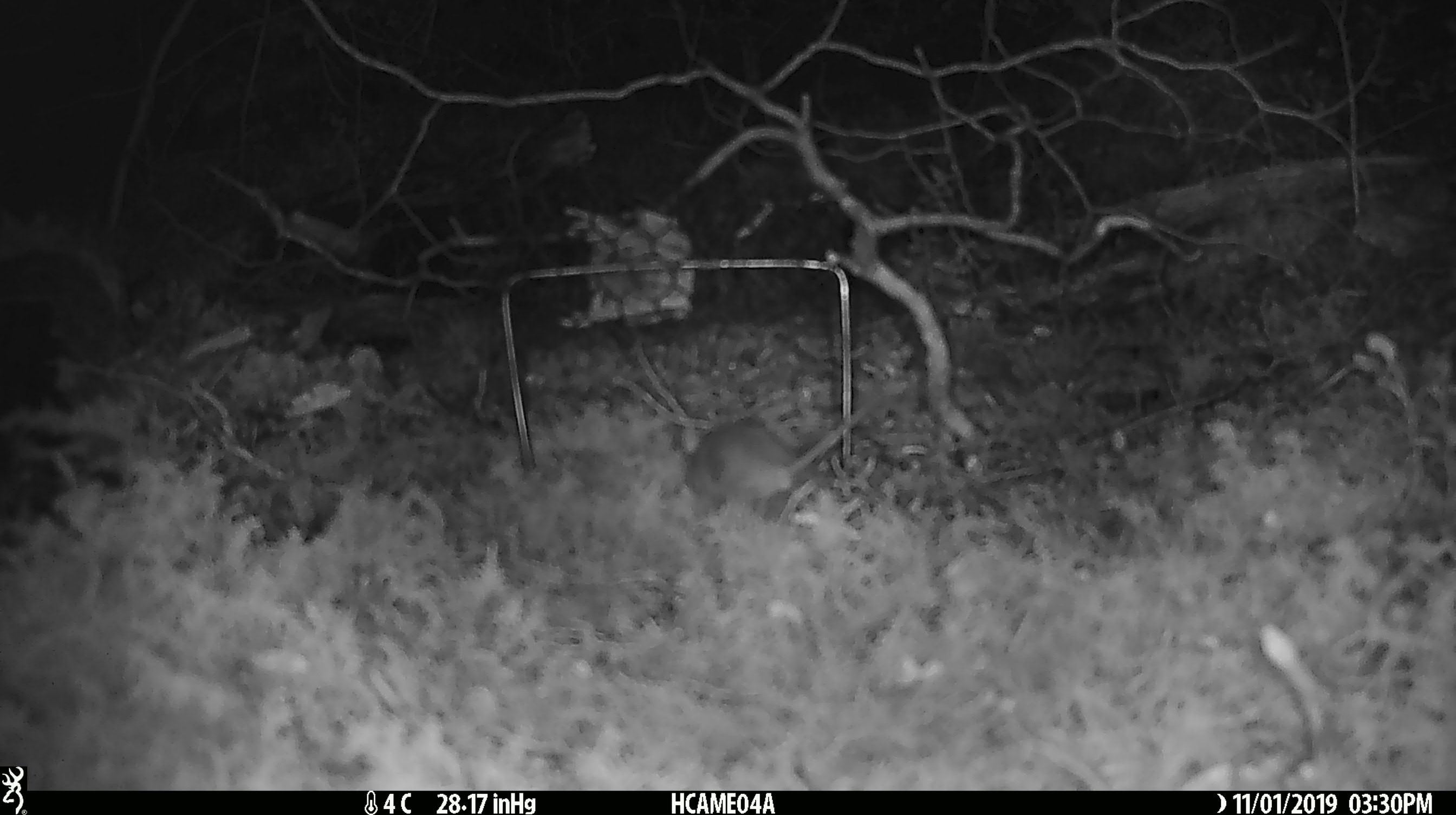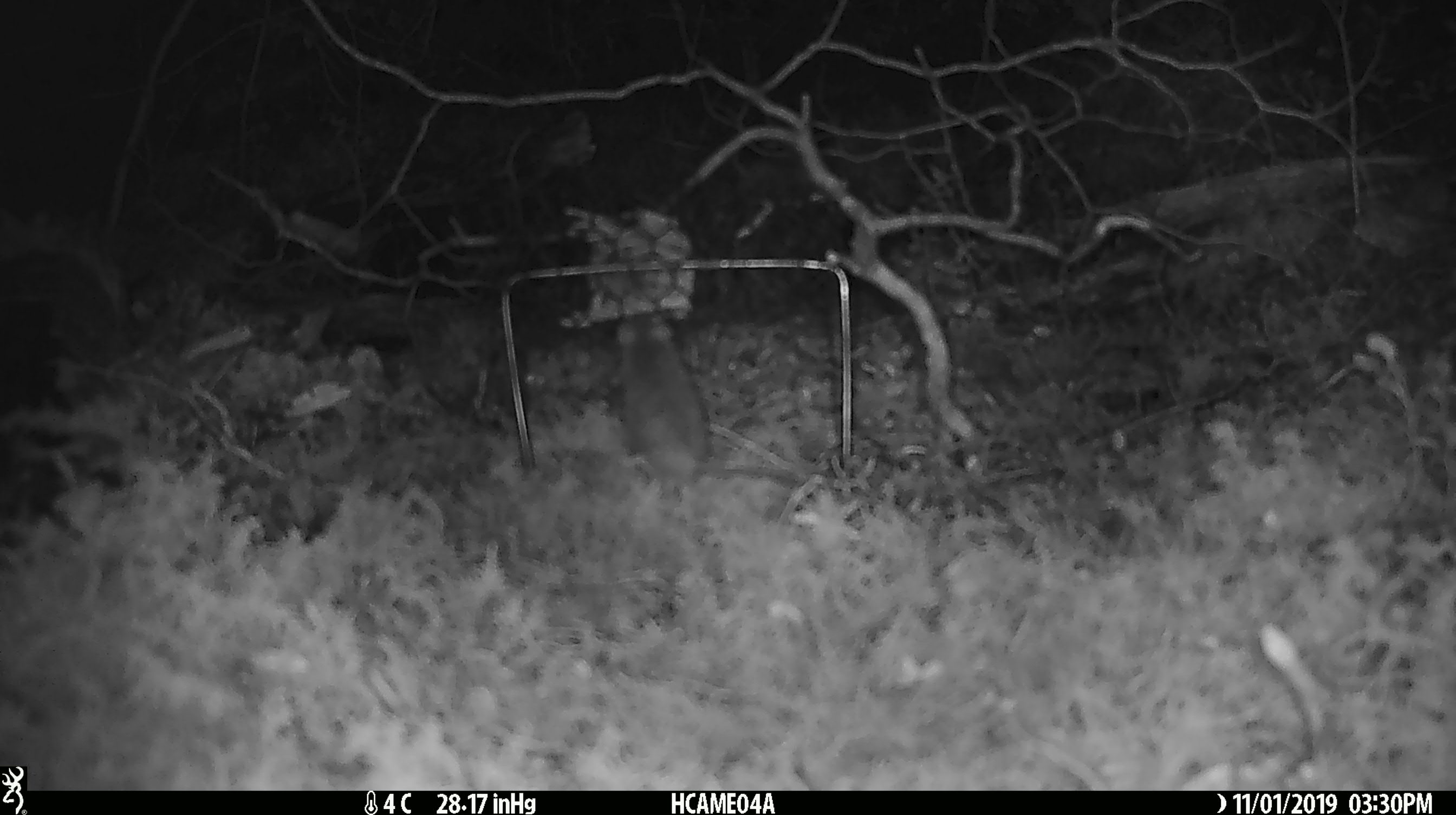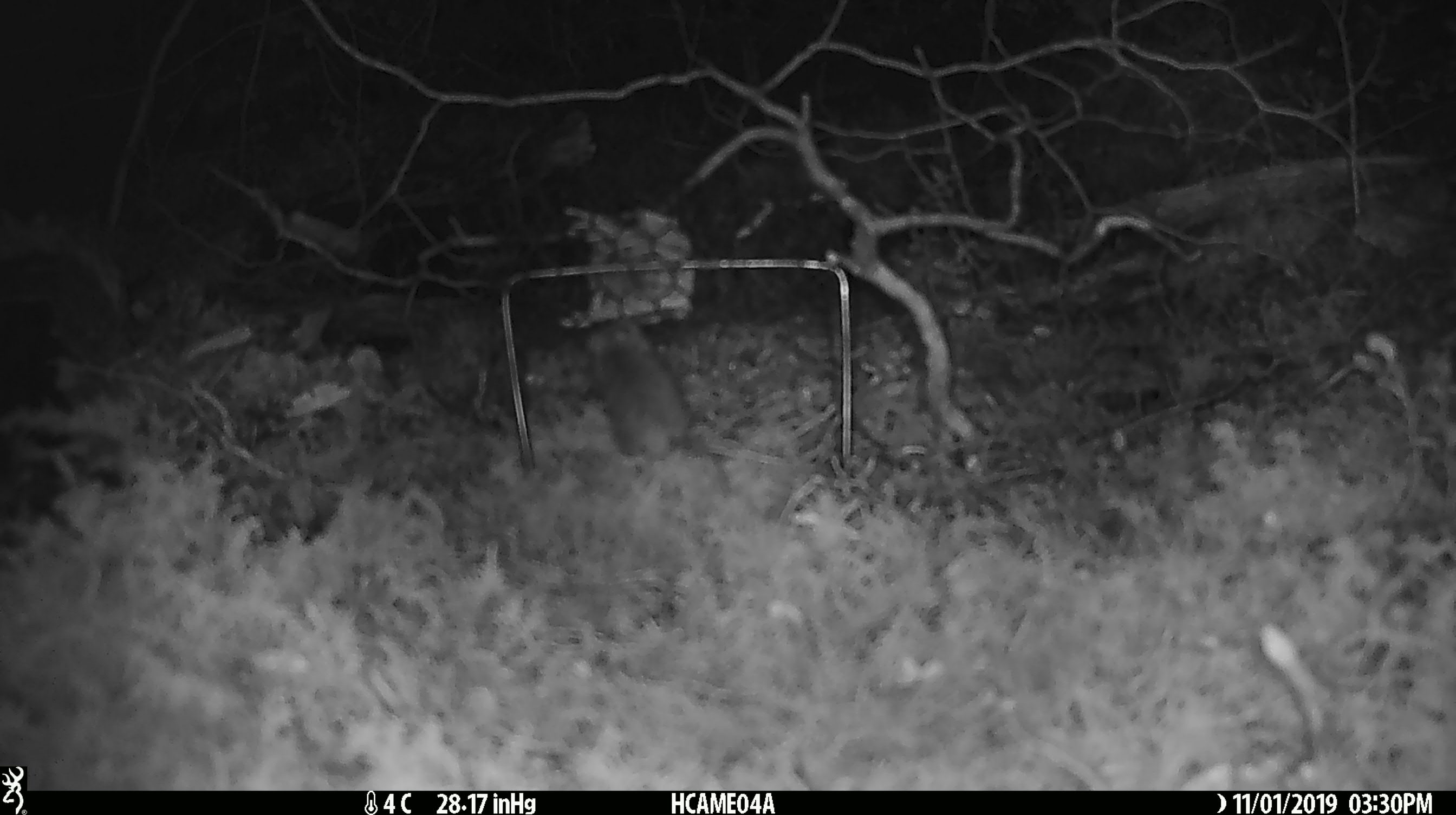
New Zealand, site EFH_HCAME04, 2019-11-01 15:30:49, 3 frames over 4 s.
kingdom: Animalia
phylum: Chordata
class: Mammalia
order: Rodentia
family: Muridae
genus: Mus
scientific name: Mus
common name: mouse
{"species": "mouse (Mus)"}